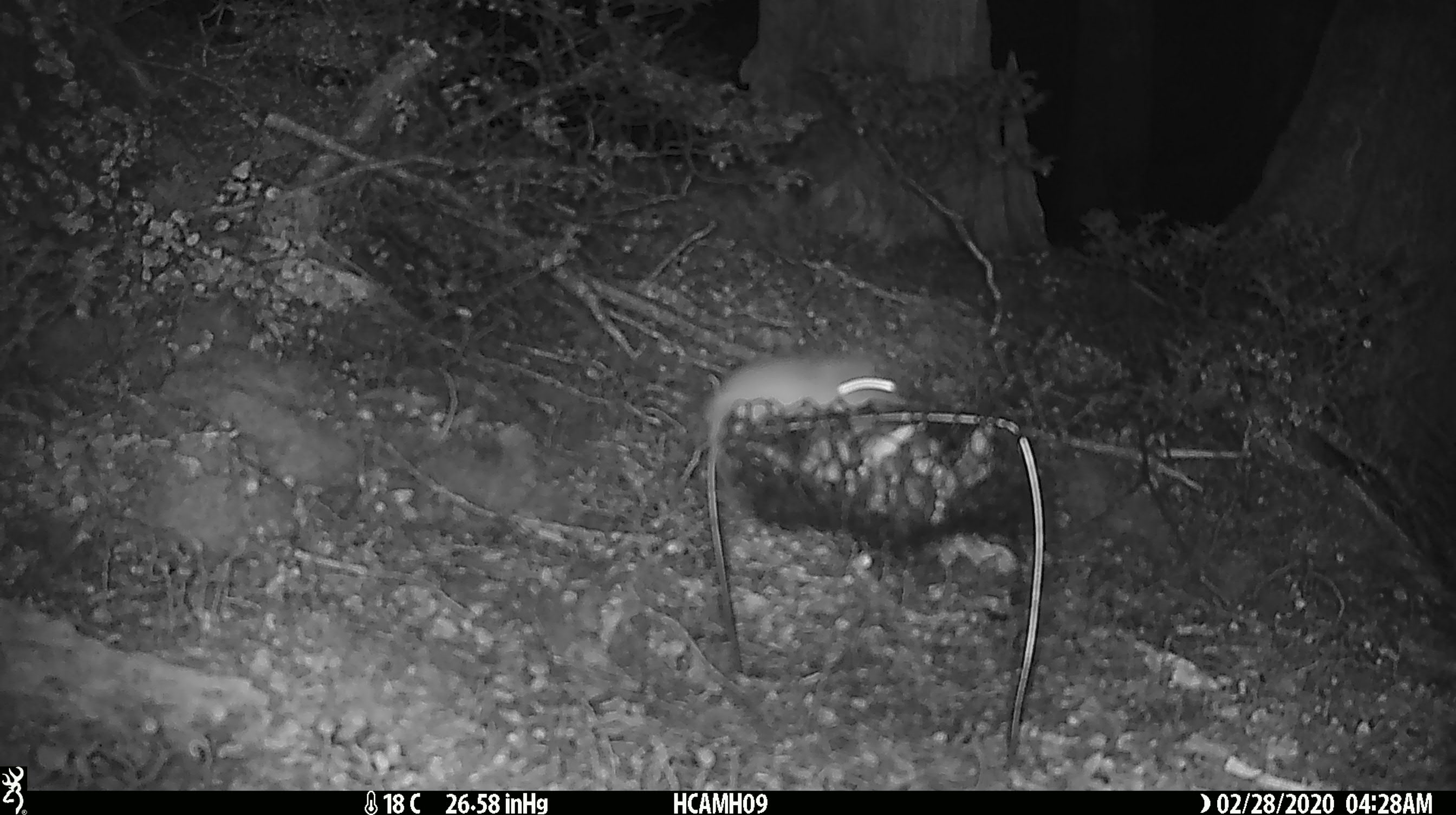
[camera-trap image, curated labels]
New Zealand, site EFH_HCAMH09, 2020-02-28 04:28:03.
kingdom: Animalia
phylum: Chordata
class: Mammalia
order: Rodentia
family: Muridae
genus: Mus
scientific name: Mus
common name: mouse